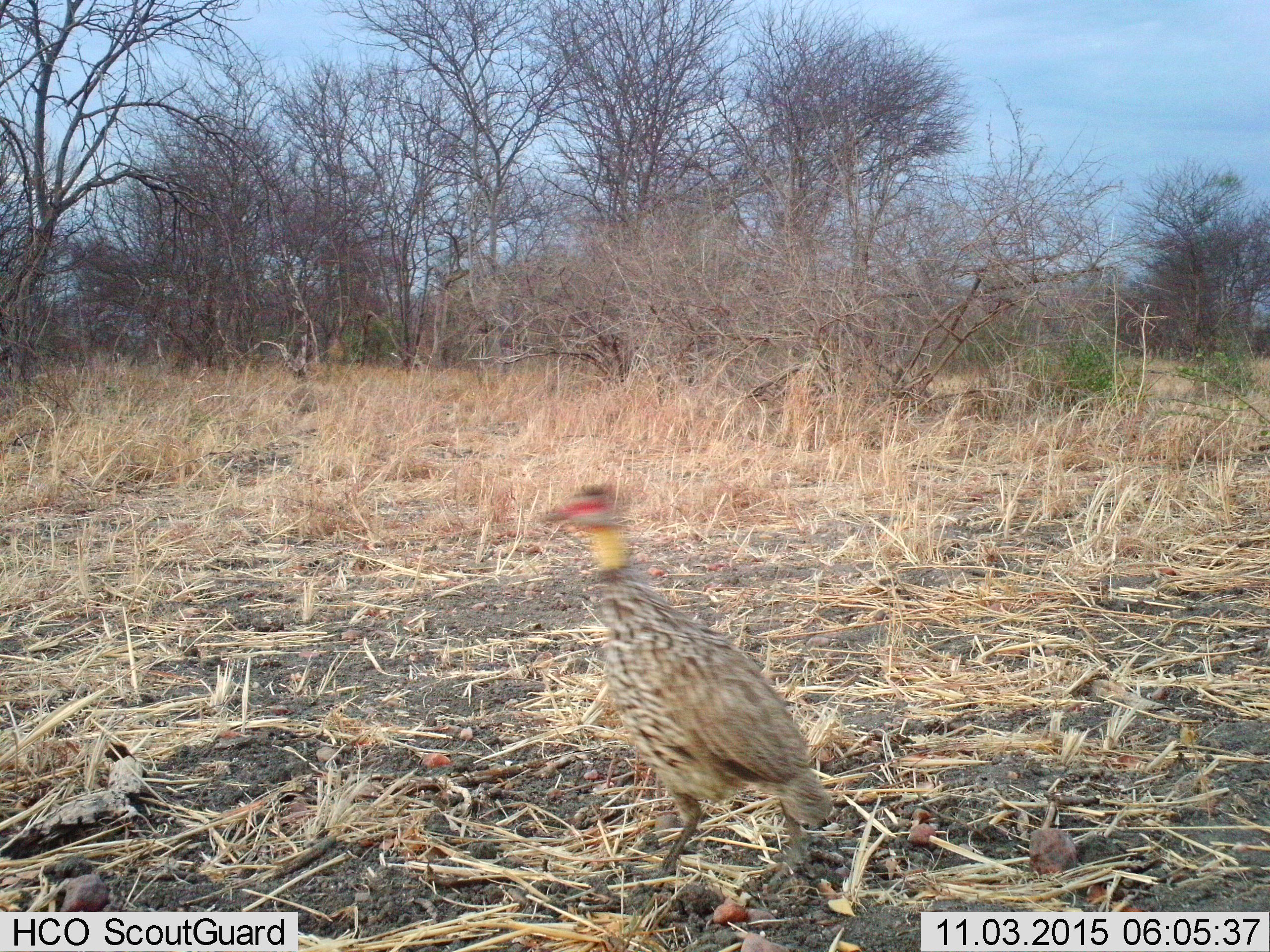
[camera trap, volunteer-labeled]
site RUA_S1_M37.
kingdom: Animalia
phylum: Chordata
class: Aves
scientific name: Aves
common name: bird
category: birdother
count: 1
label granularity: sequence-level